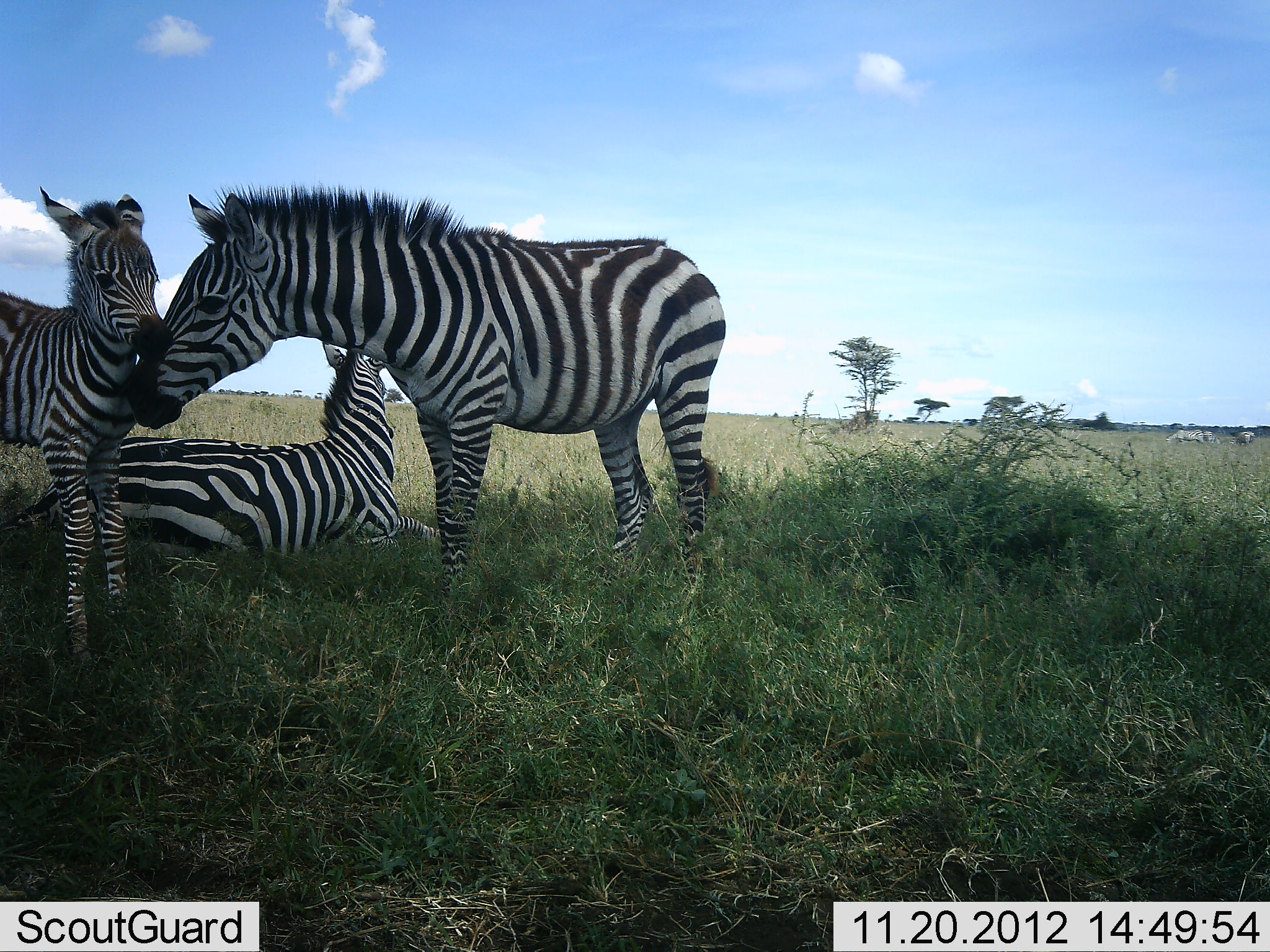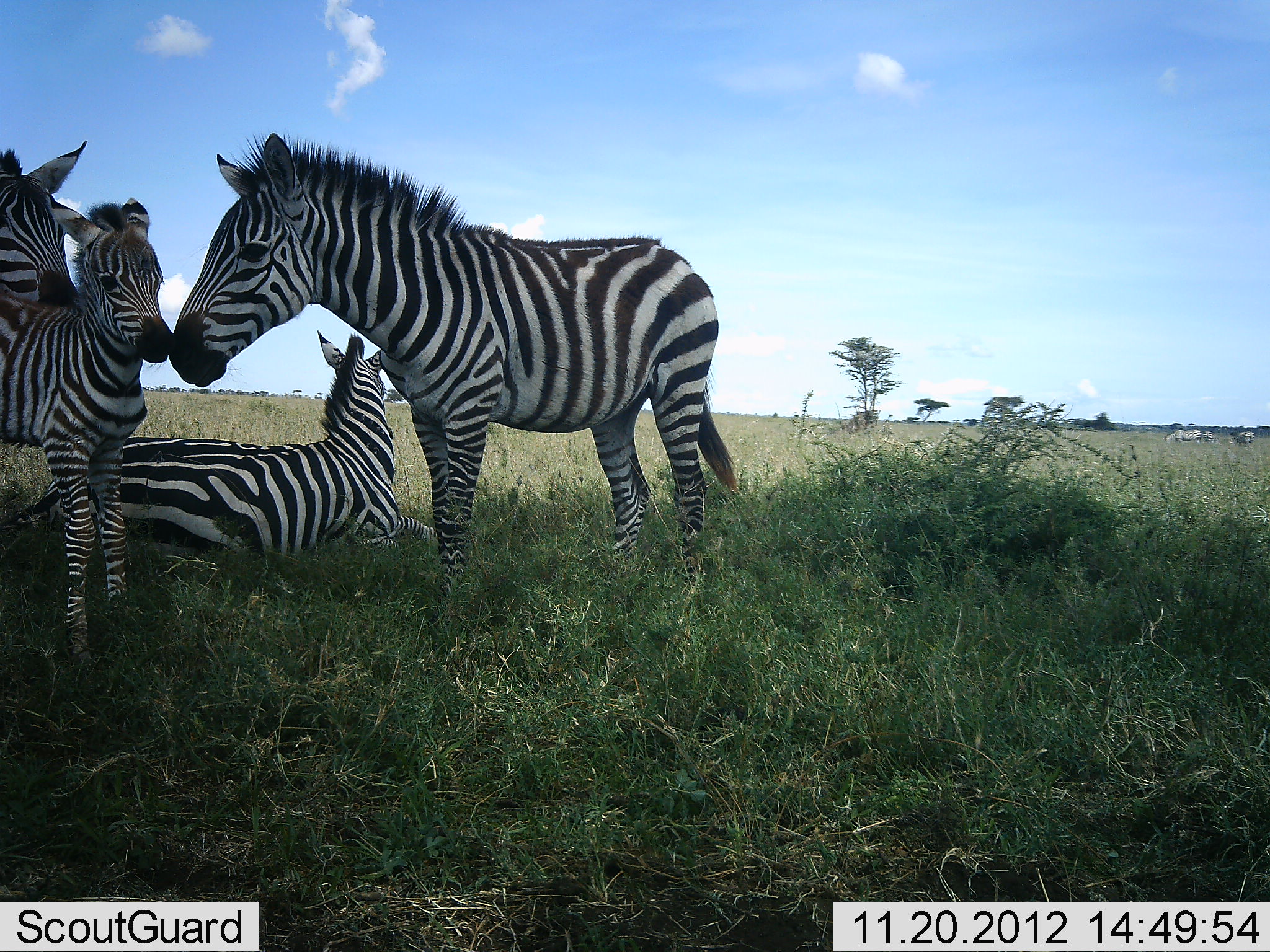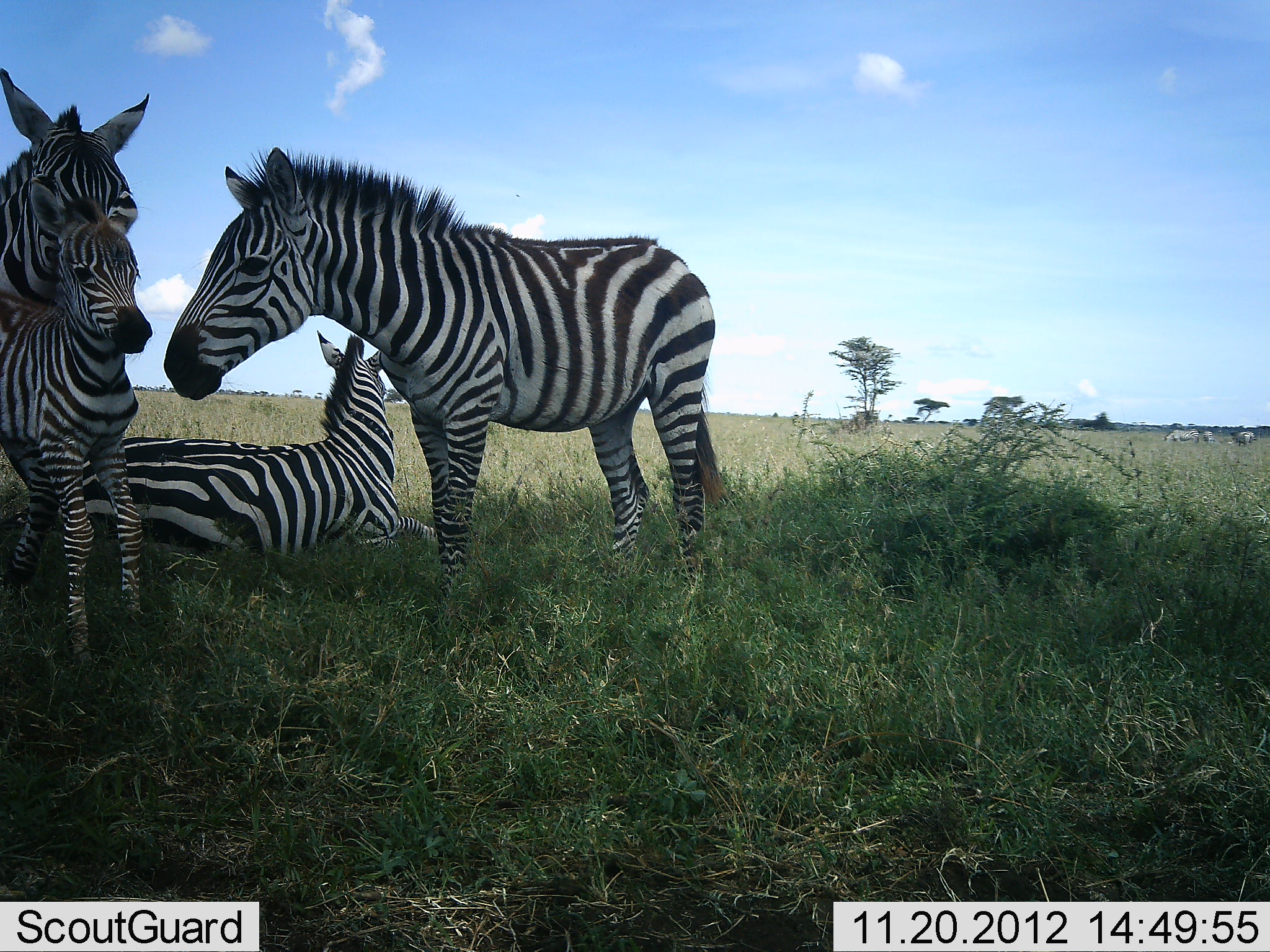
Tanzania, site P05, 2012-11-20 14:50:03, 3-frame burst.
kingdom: Animalia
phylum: Chordata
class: Mammalia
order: Perissodactyla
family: Equidae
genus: Equus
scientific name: Equus quagga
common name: plains zebra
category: zebra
Zebra (plains zebra) (Equus quagga), count 7. Behavior (volunteer vote fractions): standing 80%, resting 100%, moving 0%, interacting 50%. Young present (vote fraction): 100%. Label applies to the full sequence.